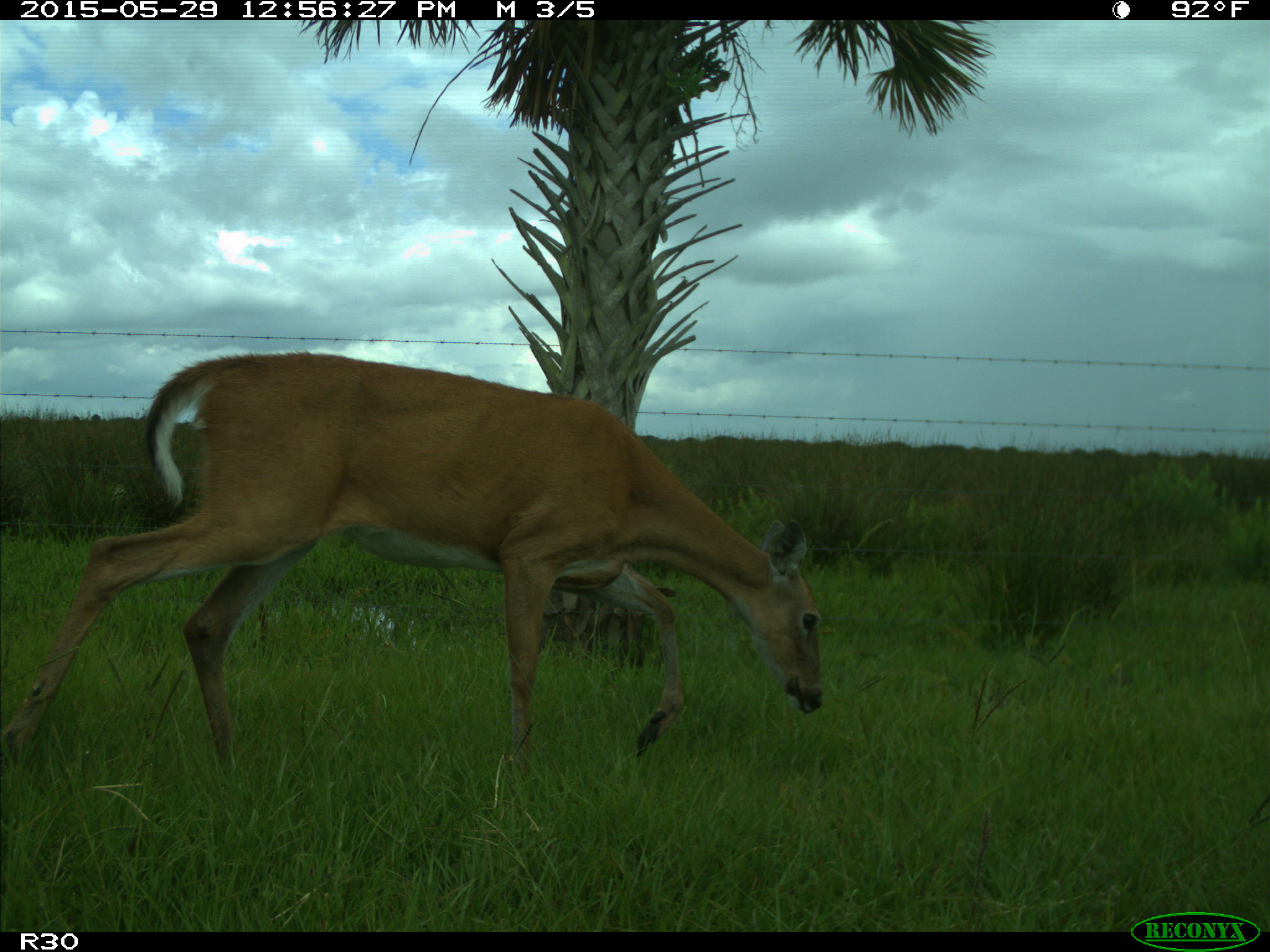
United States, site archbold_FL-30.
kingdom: Animalia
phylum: Chordata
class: Mammalia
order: Artiodactyla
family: Cervidae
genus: Odocoileus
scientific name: Odocoileus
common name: deer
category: unidentified deer